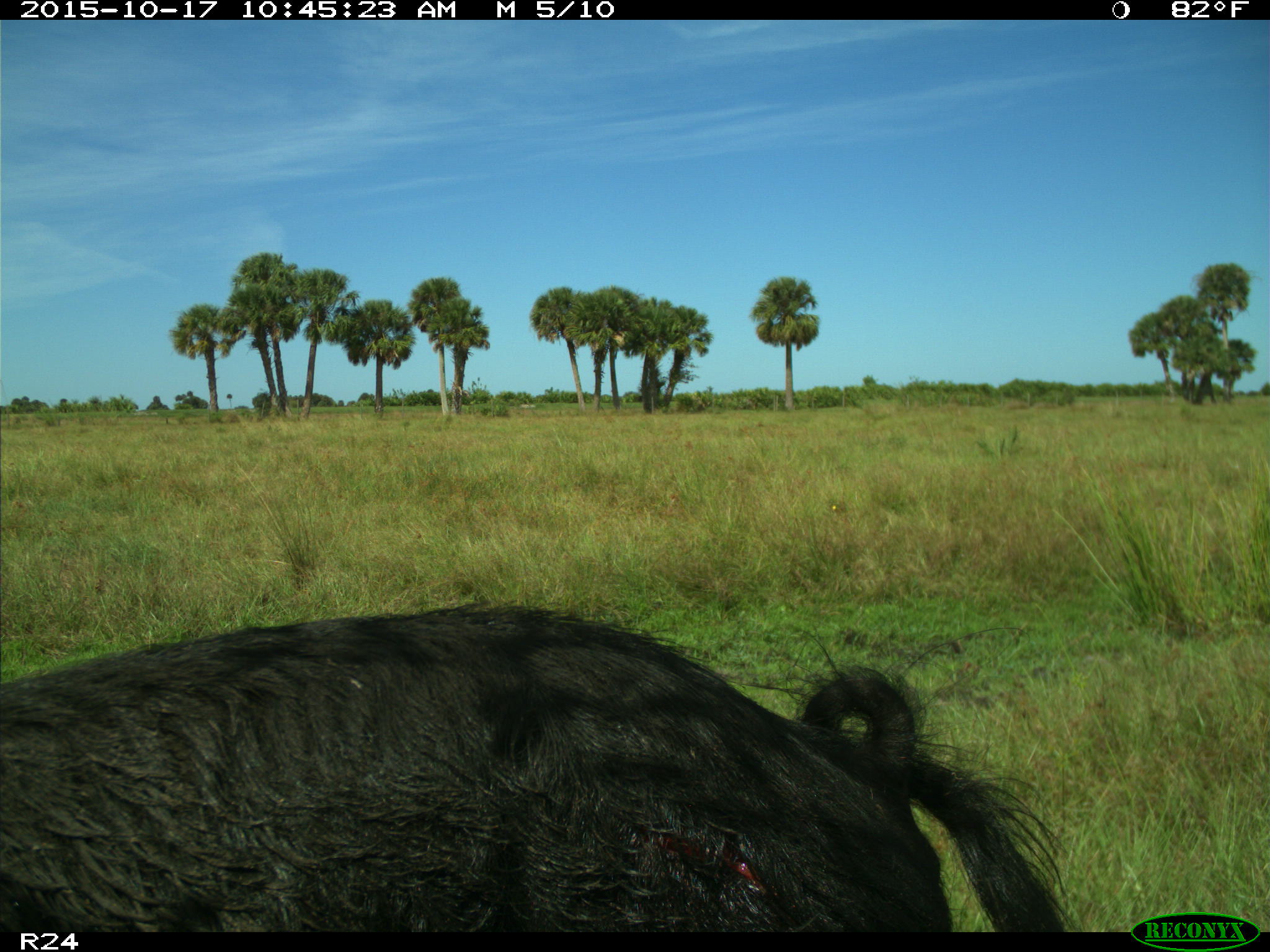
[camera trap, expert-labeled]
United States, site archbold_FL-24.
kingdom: Animalia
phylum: Chordata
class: Mammalia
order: Artiodactyla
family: Suidae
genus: Sus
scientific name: Sus scrofa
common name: wild boar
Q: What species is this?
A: Sus scrofa (wild boar).